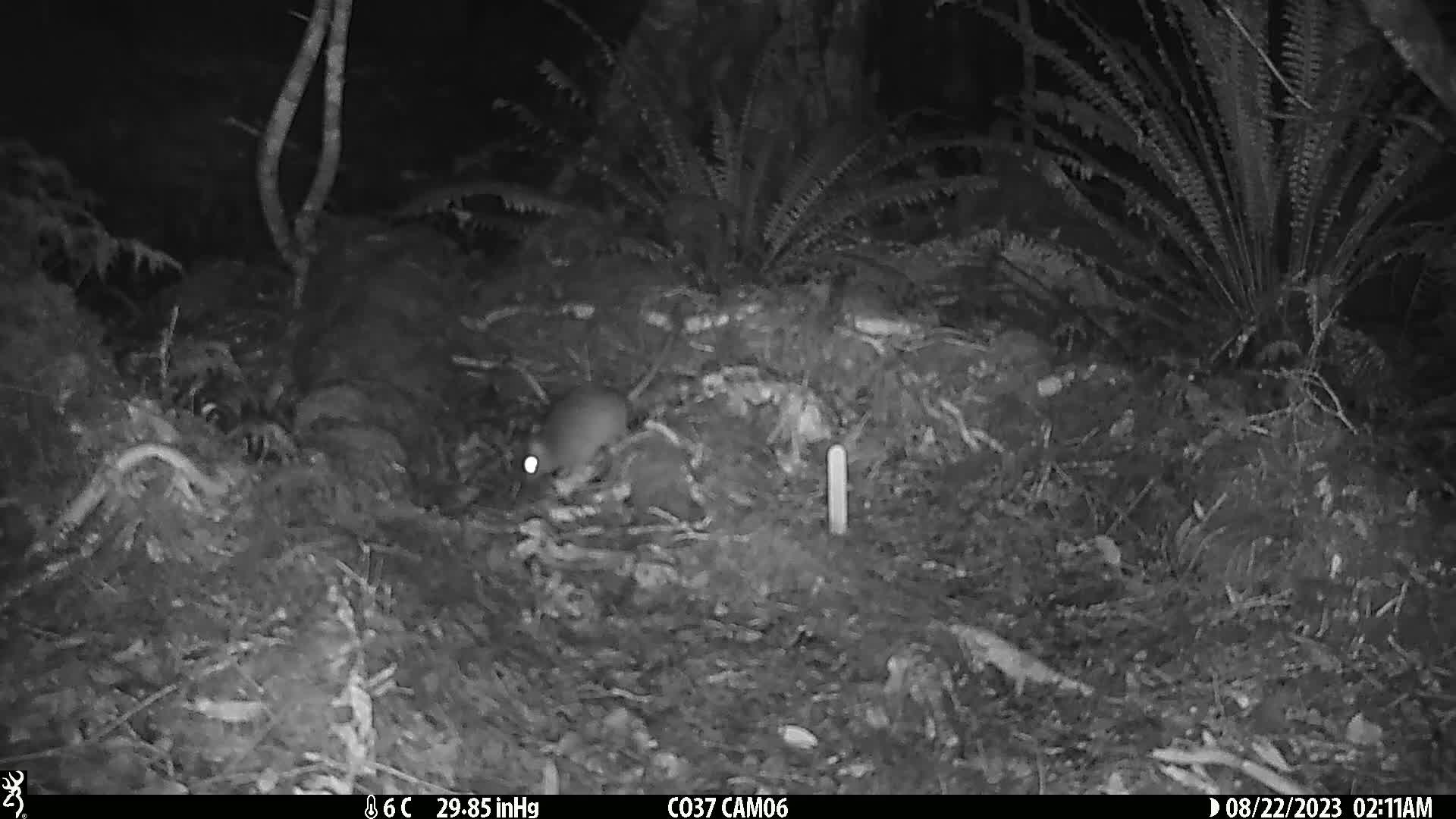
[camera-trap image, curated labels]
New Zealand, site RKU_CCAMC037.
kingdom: Animalia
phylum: Chordata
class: Mammalia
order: Rodentia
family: Muridae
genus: Rattus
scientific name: Rattus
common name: rat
Rat (Rattus).